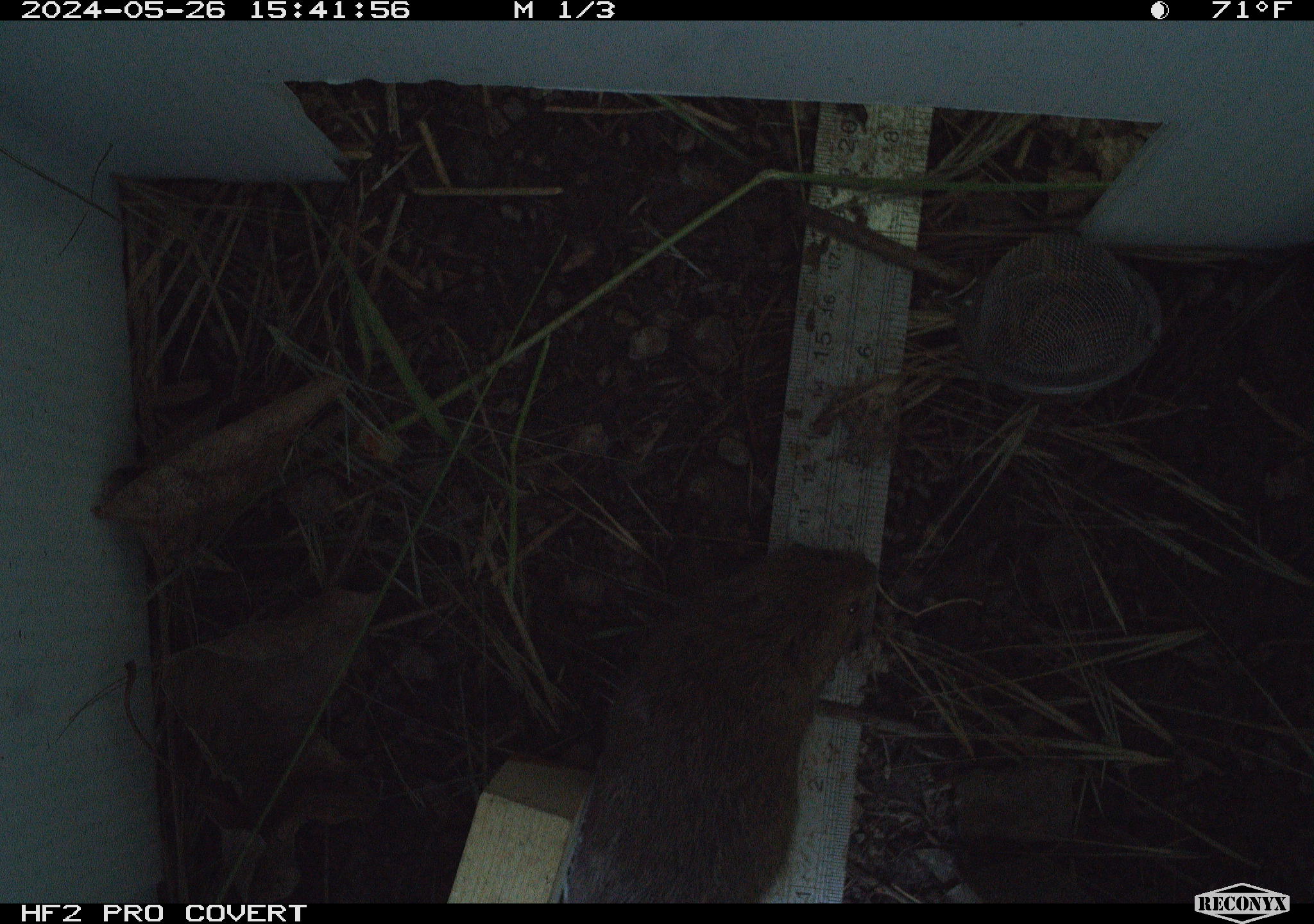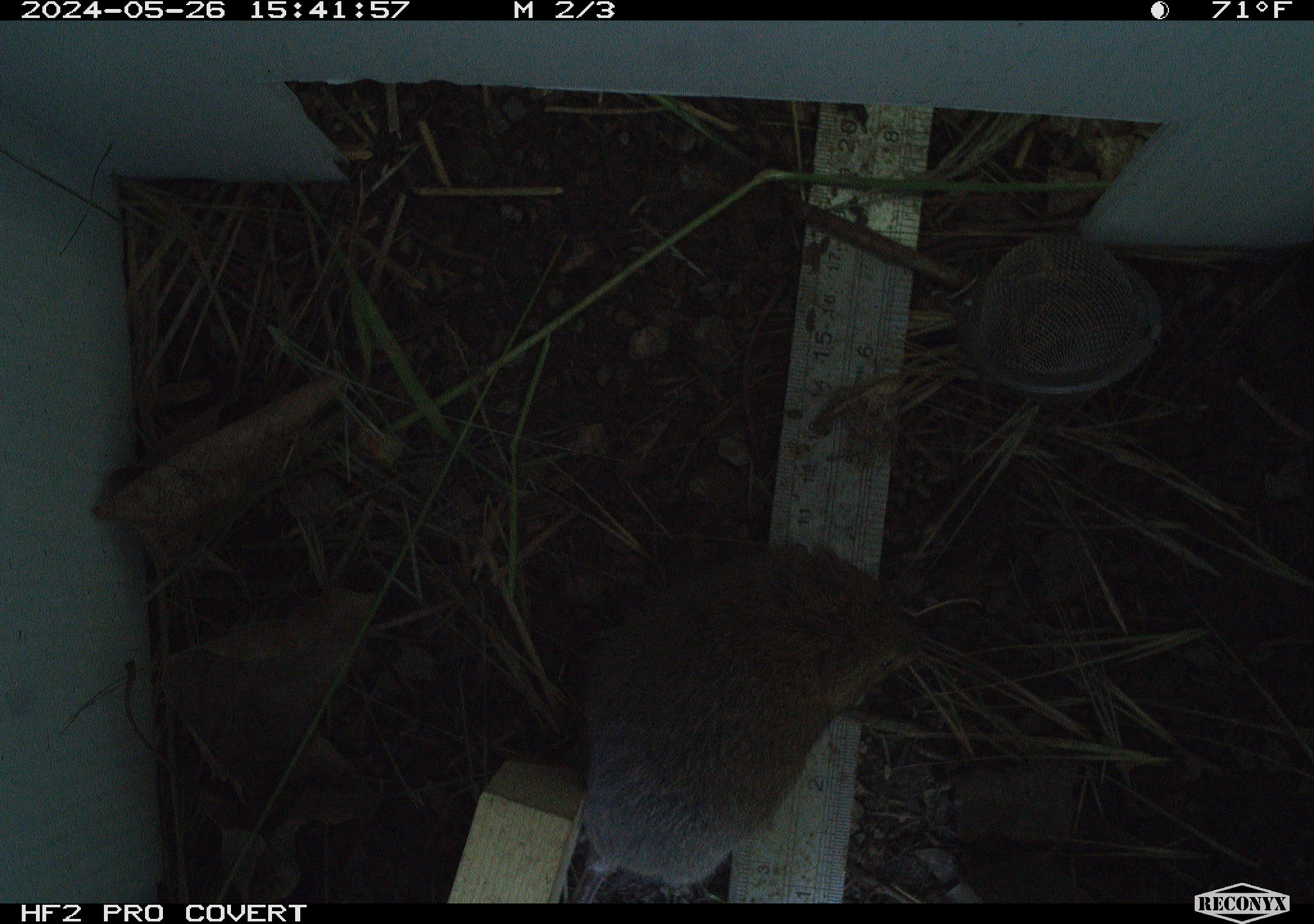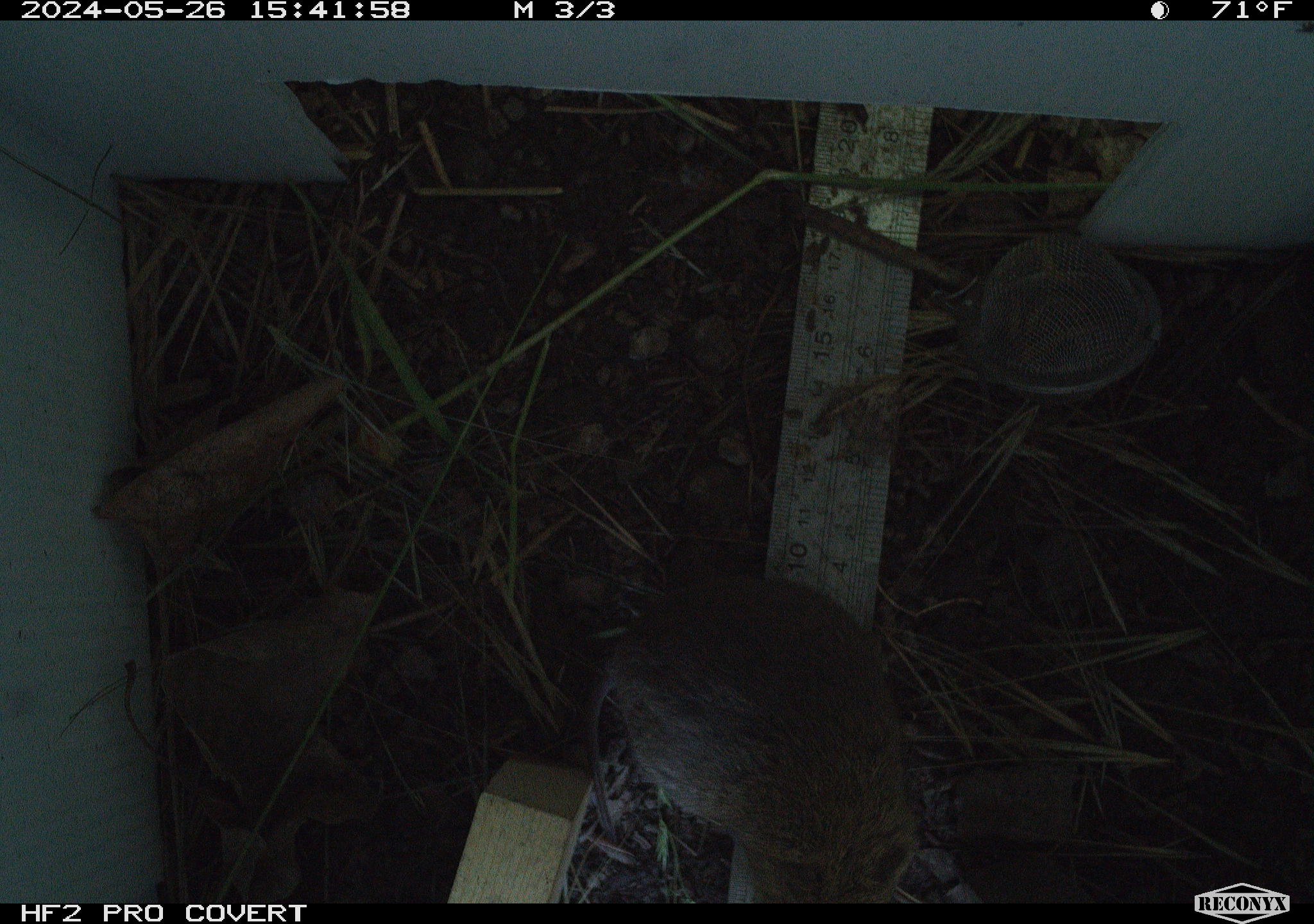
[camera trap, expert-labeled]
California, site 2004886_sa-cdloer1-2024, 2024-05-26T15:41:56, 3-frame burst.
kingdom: Animalia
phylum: Chordata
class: Mammalia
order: Rodentia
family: Cricetidae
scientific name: Arvicolinae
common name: voles, lemmings, and muskrats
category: arvicolinae subfamily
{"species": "arvicolinae subfamily (voles, lemmings, and muskrats) (Arvicolinae)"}